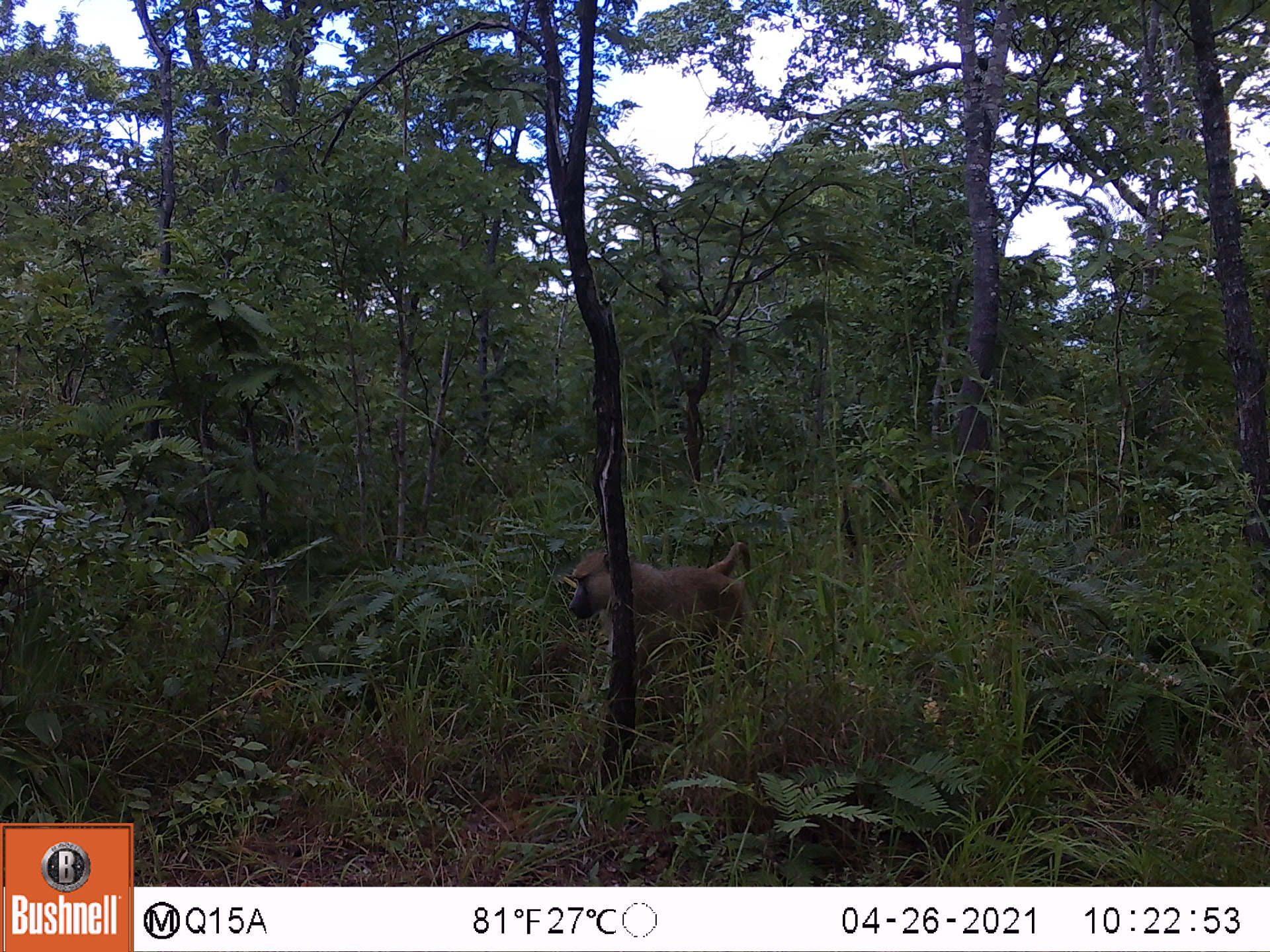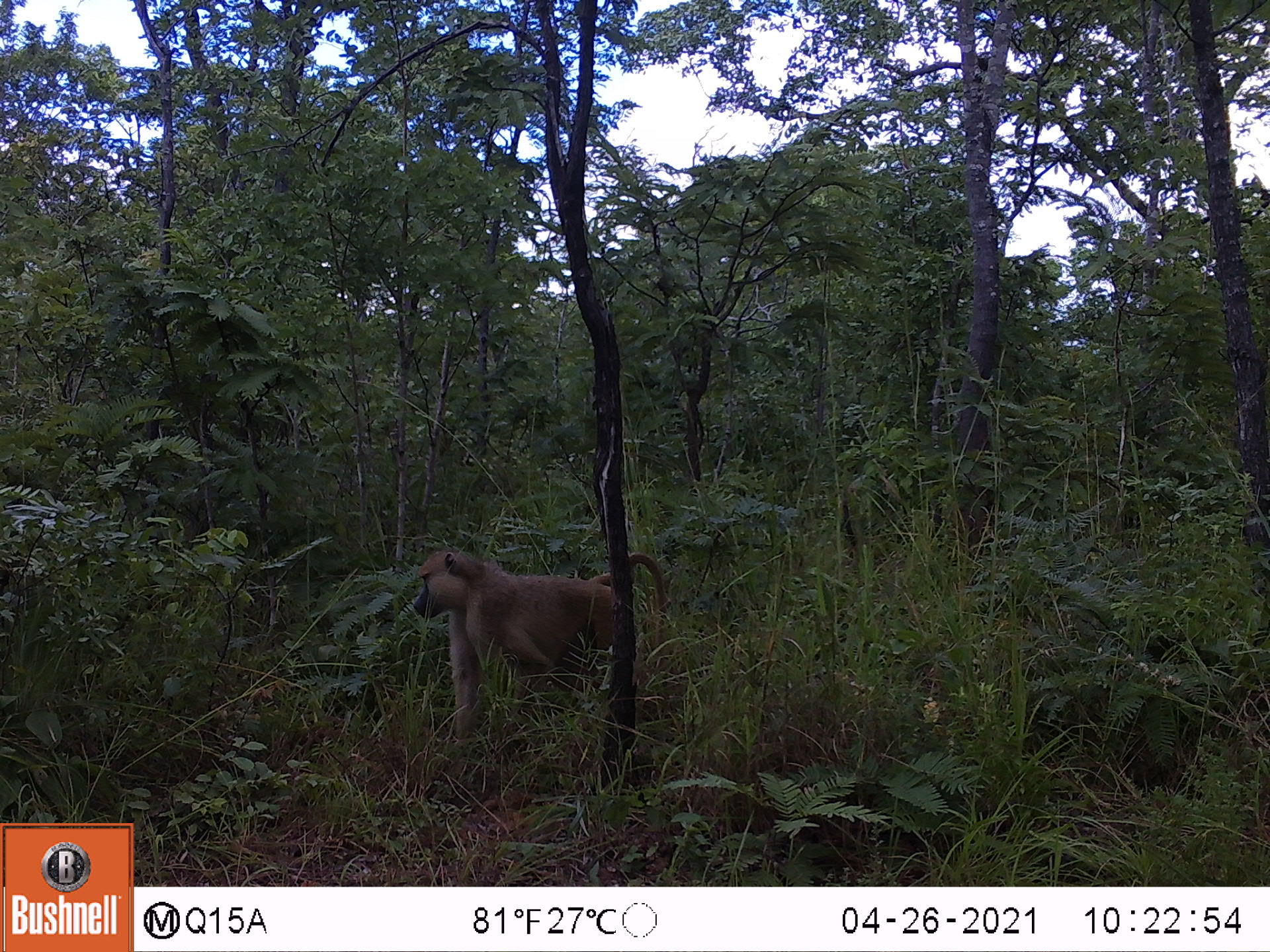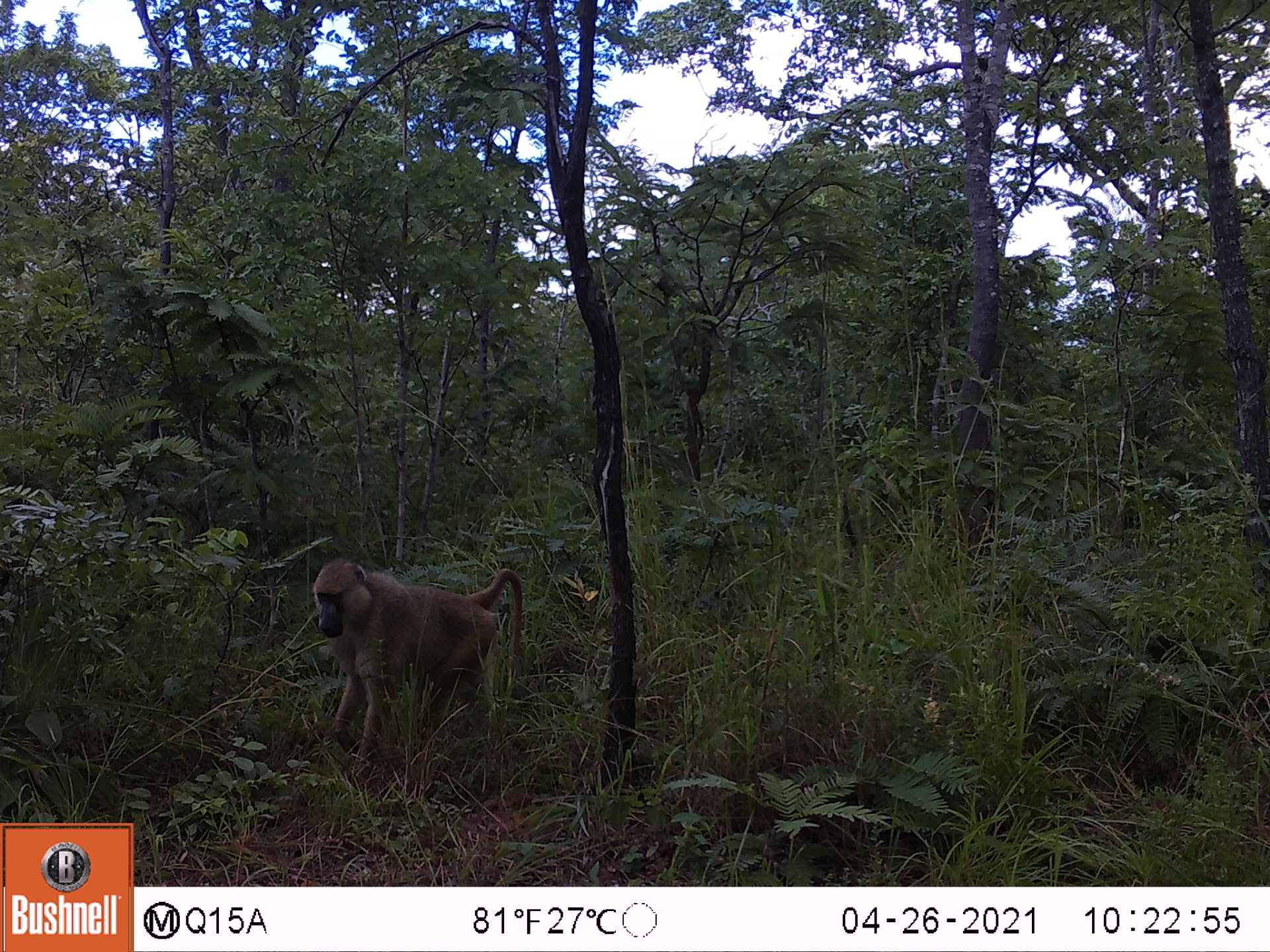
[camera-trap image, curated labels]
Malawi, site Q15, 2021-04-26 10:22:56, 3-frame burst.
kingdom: Animalia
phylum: Chordata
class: Mammalia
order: Primates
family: Cercopithecidae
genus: Papio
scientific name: Papio cynocephalus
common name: yellow baboon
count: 1